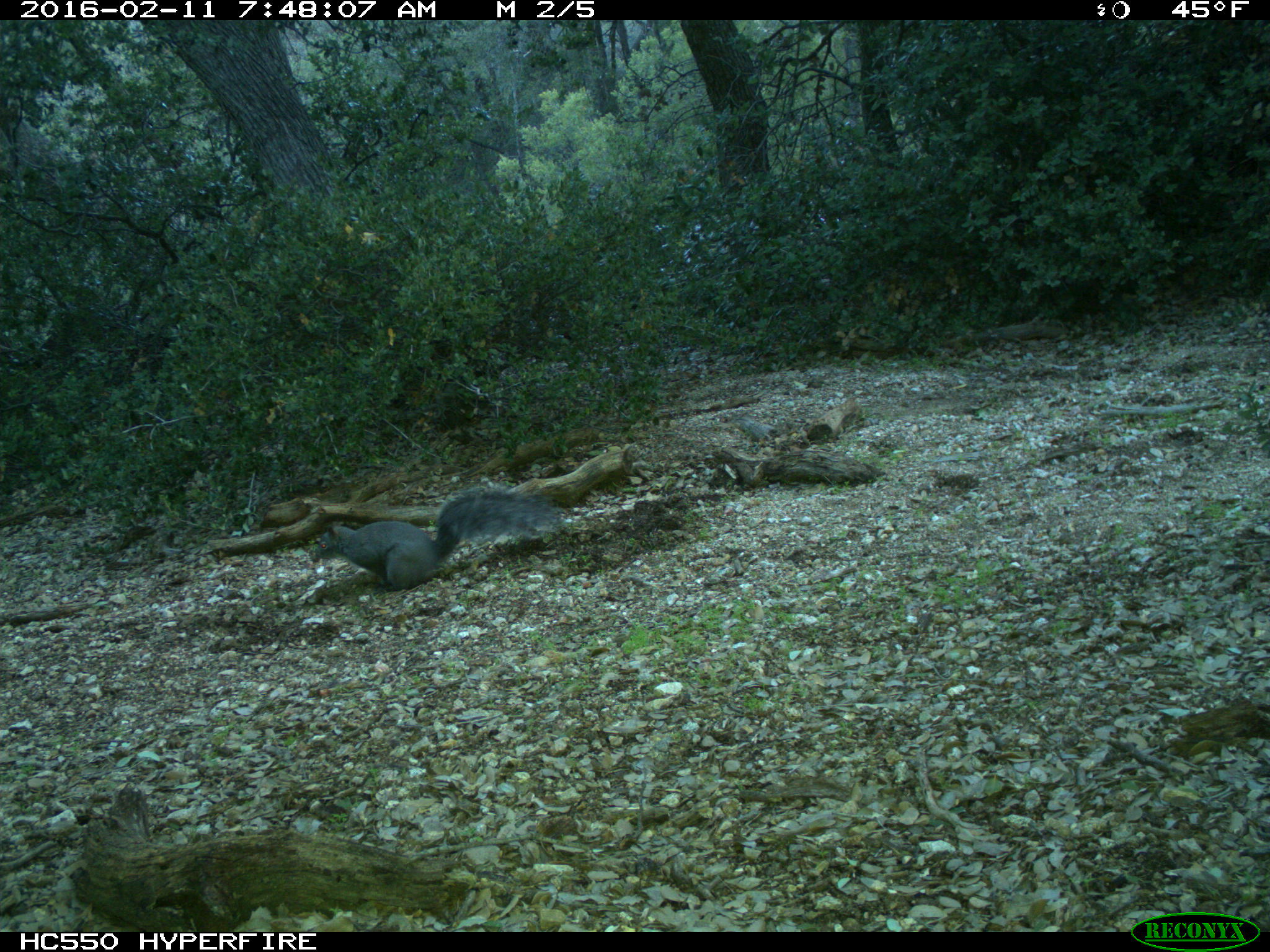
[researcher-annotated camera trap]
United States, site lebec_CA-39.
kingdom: Animalia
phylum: Chordata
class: Mammalia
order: Rodentia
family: Sciuridae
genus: Sciurus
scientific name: Sciurus carolinensis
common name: eastern gray squirrel